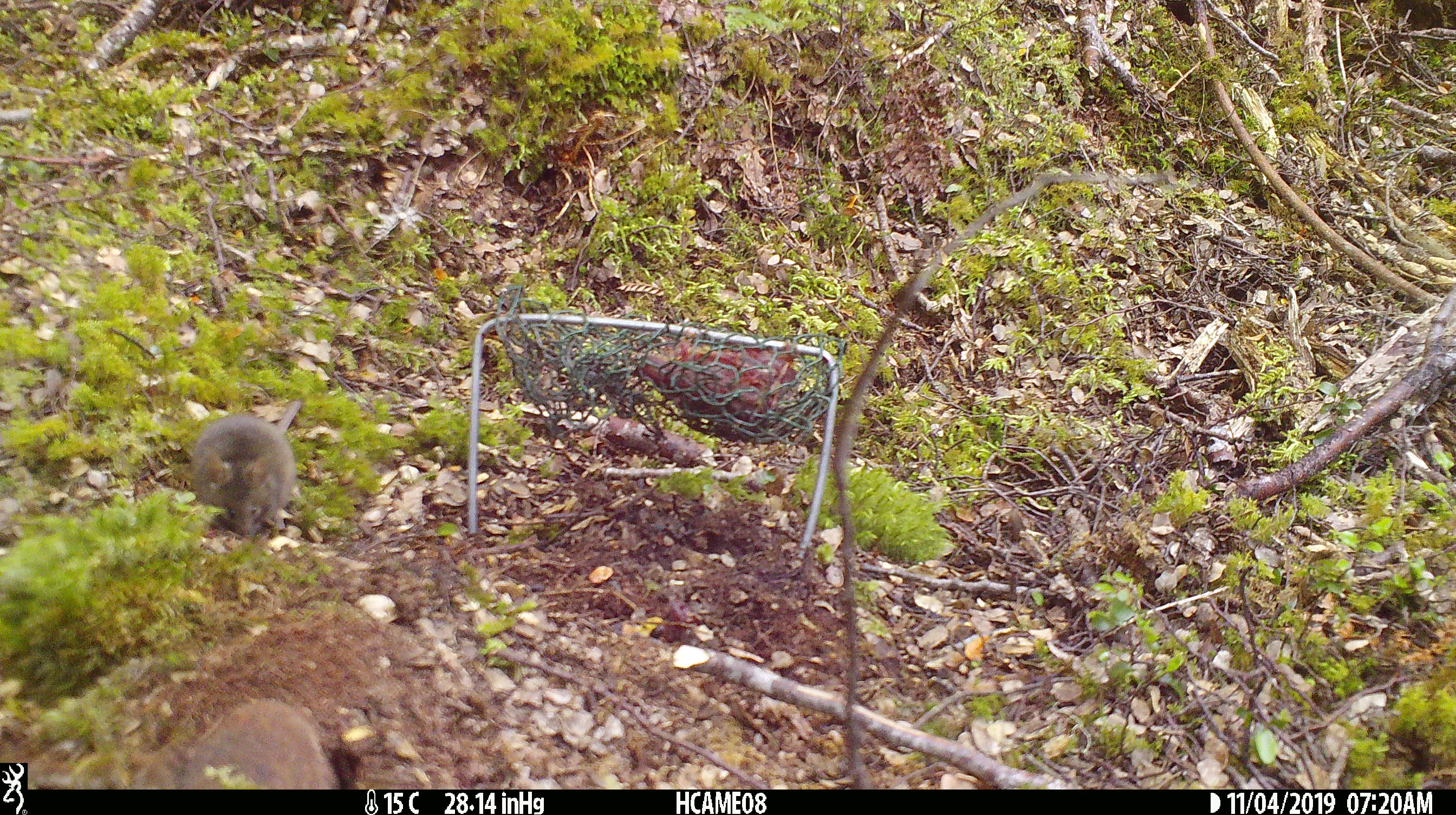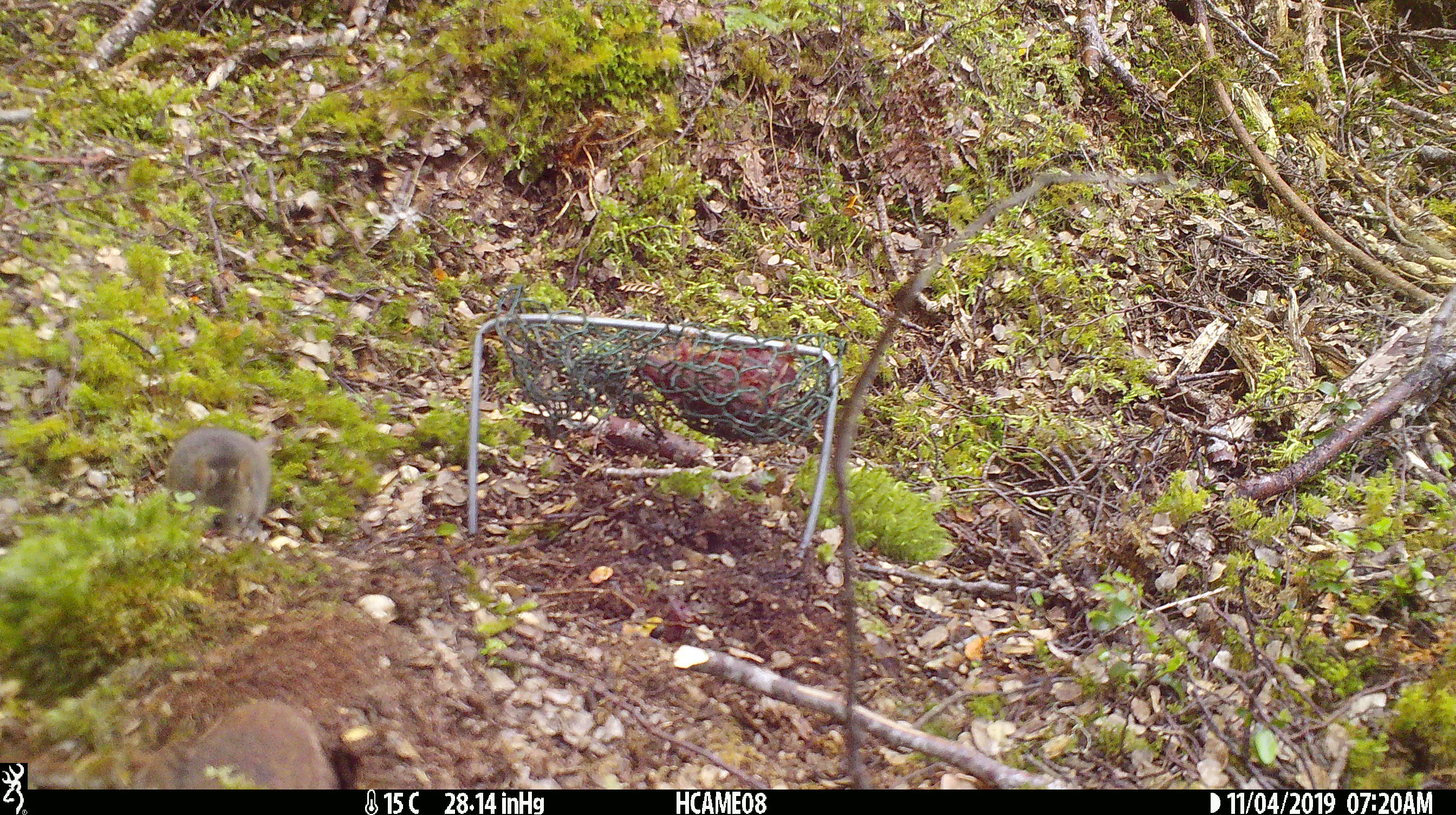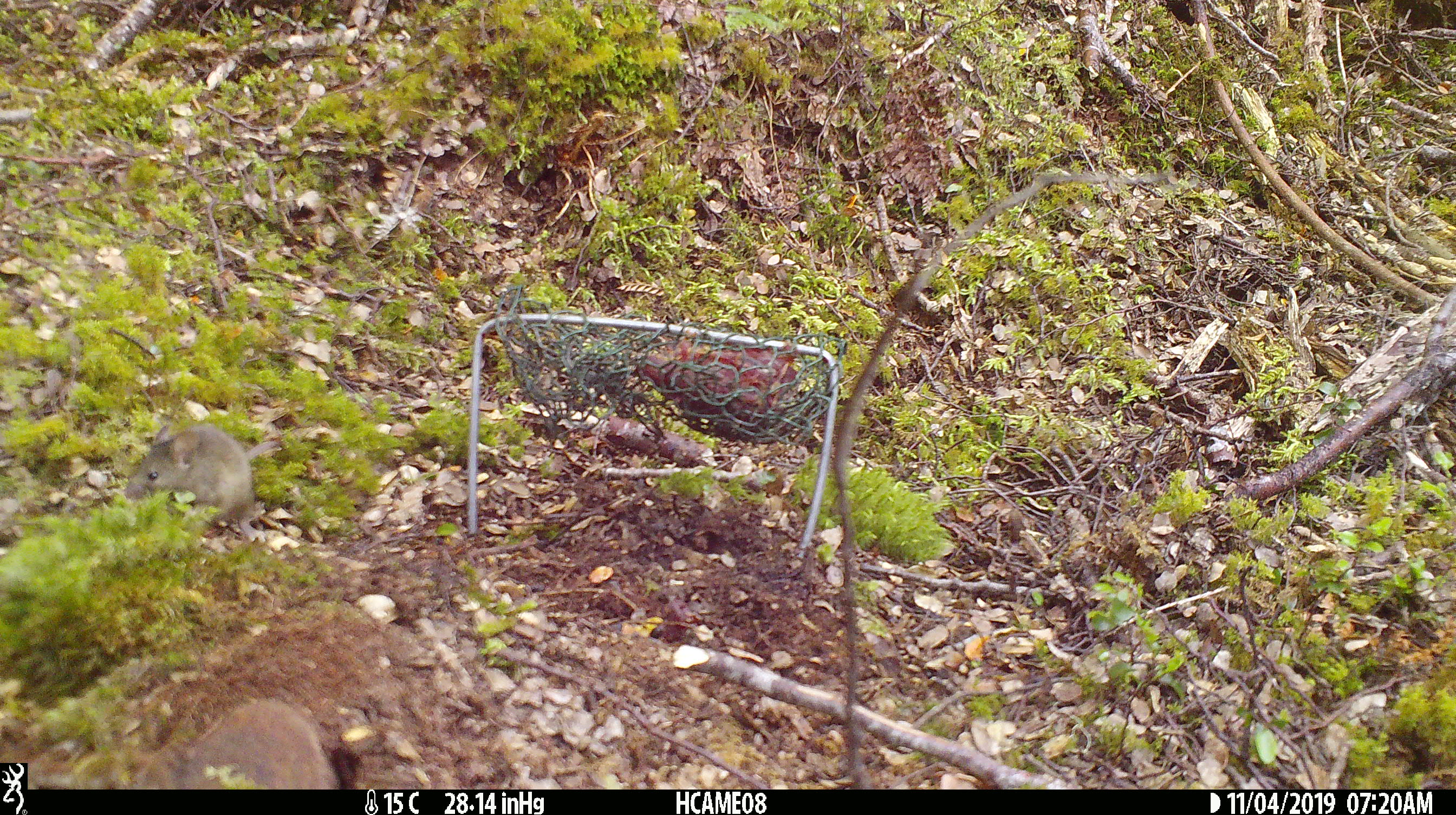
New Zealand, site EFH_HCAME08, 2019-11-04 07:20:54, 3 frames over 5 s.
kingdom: Animalia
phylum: Chordata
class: Mammalia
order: Rodentia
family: Muridae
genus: Mus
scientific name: Mus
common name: mouse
Mouse (Mus).